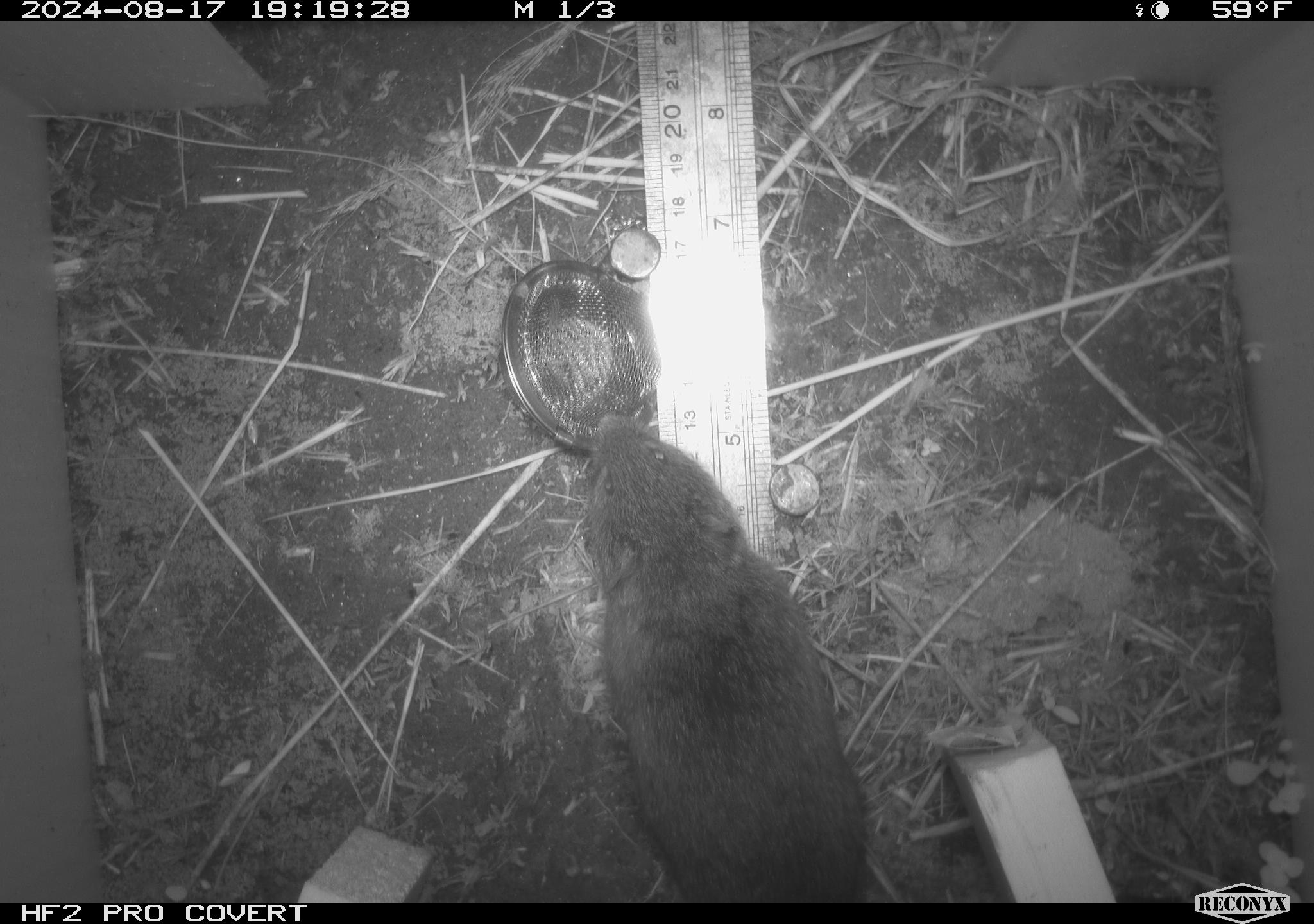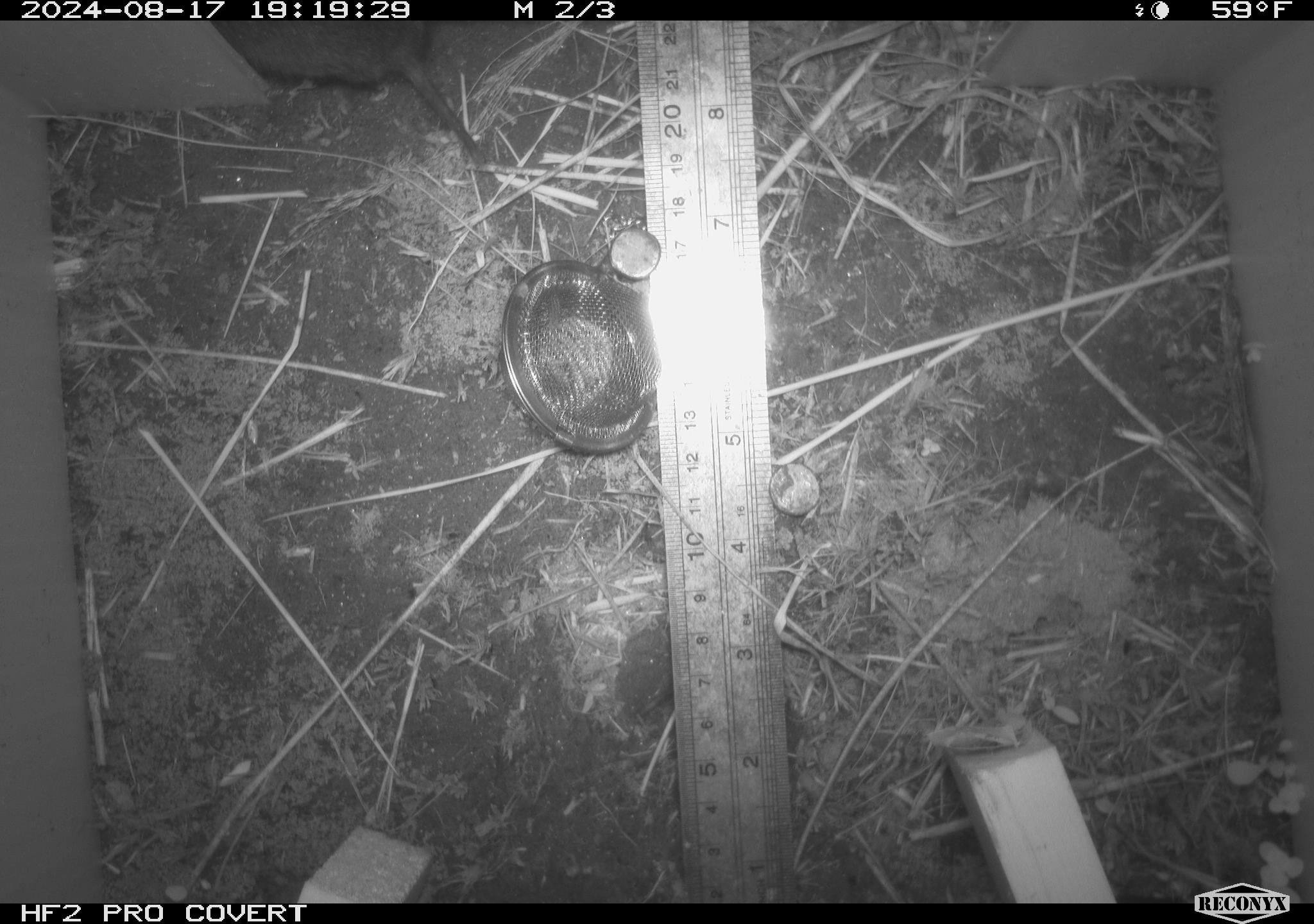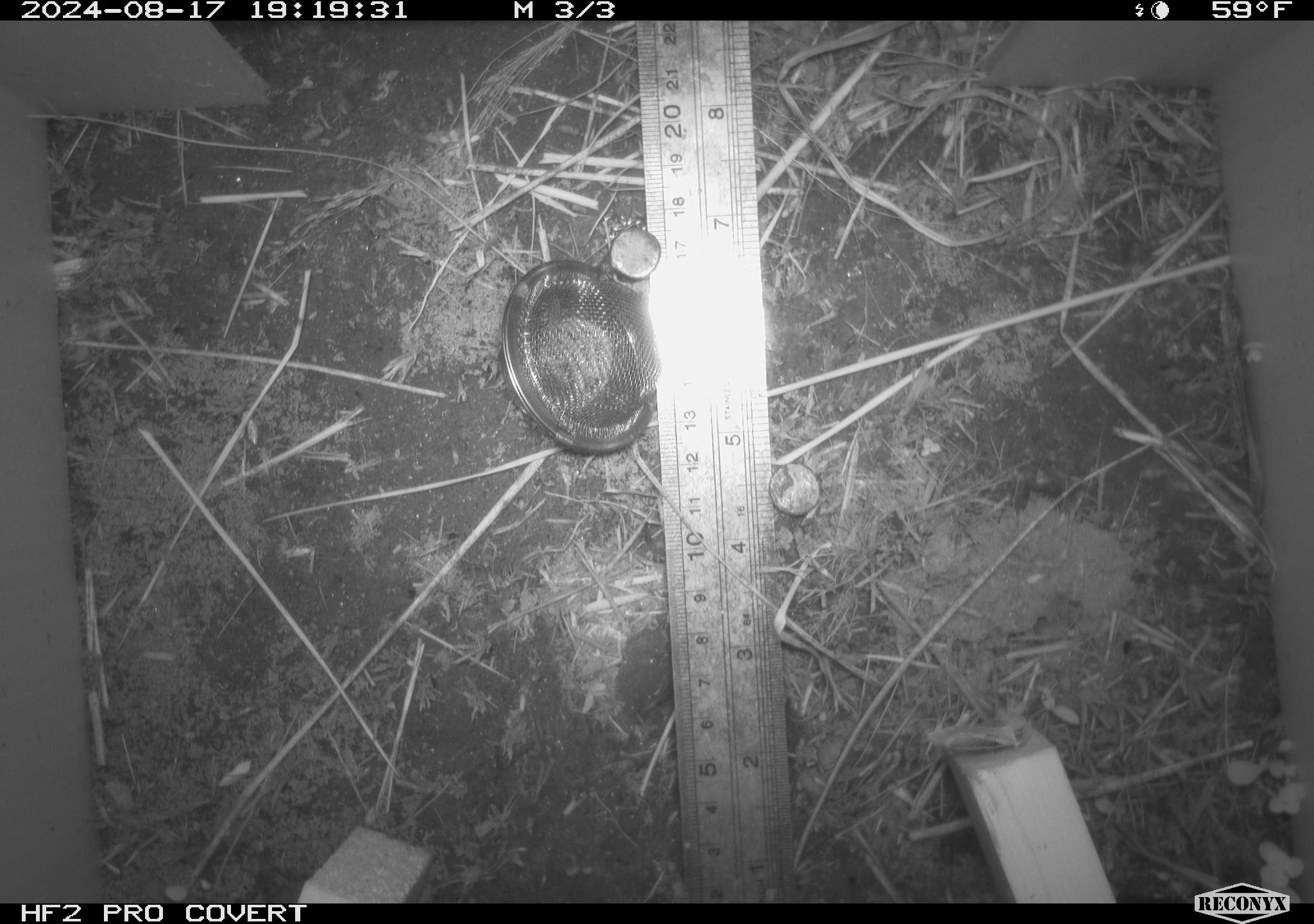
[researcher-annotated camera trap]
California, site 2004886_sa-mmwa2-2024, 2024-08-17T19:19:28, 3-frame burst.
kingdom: Animalia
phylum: Chordata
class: Mammalia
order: Rodentia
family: Cricetidae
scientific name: Arvicolinae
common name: voles, lemmings, and muskrats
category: arvicolinae subfamily